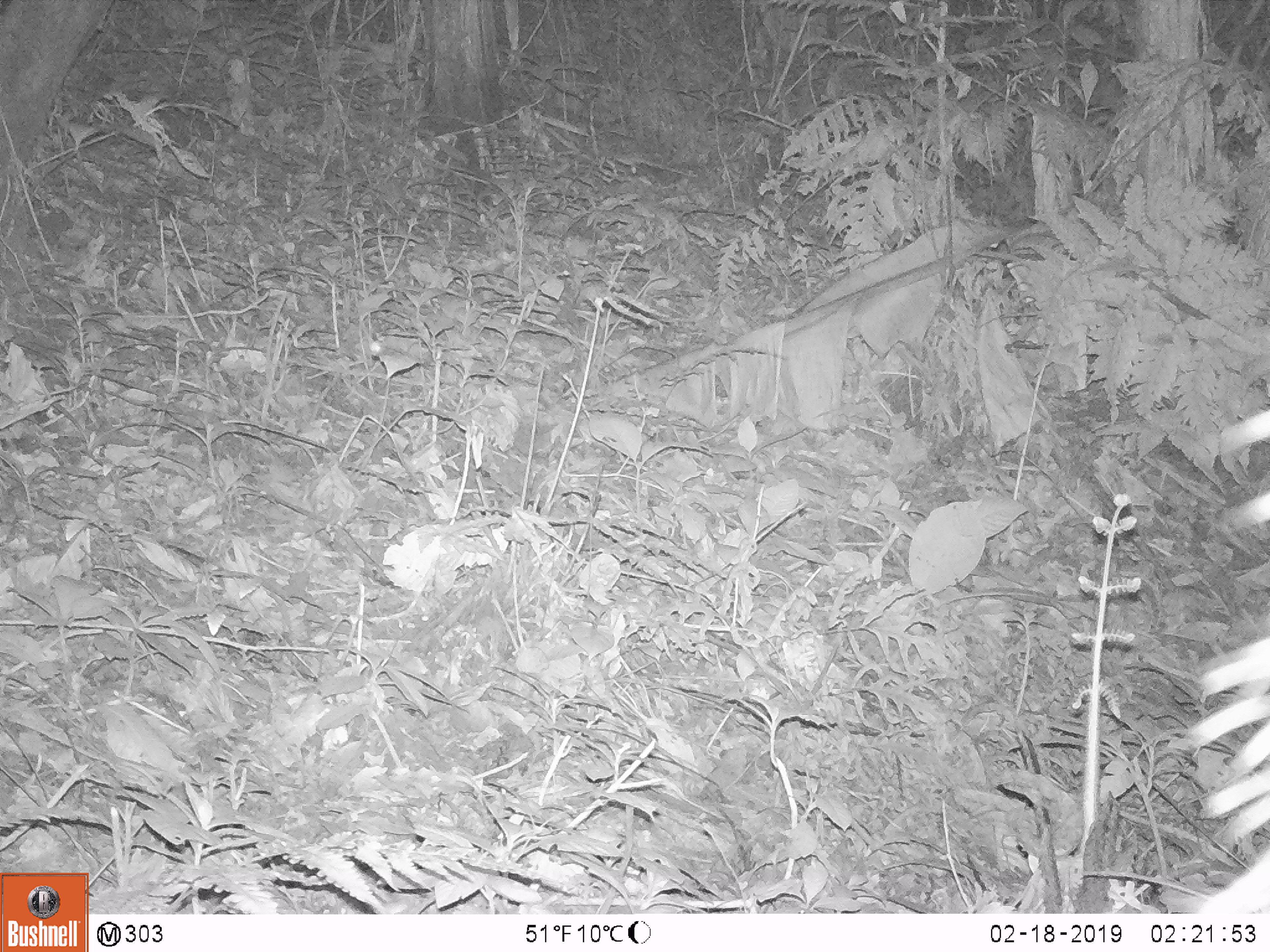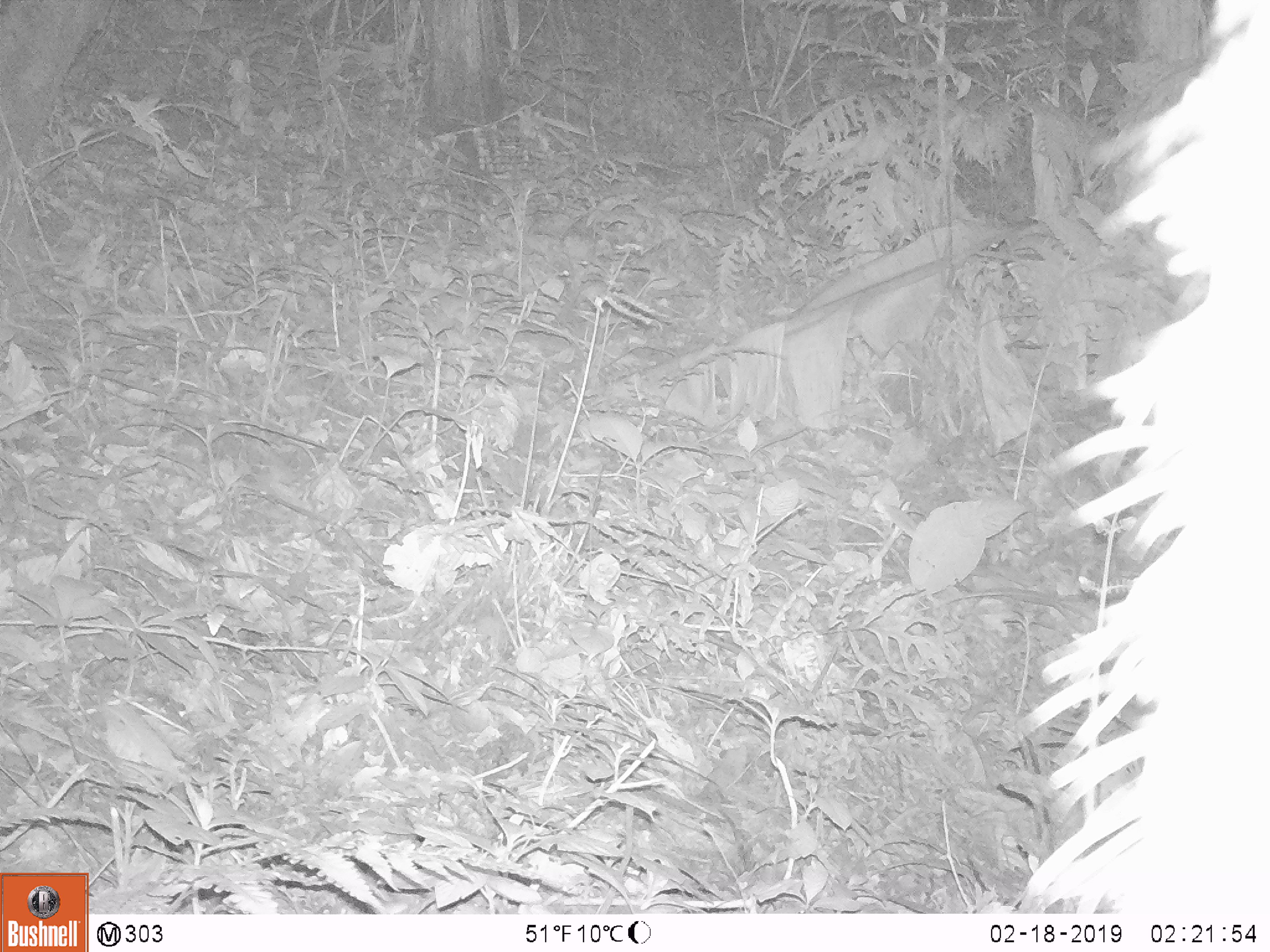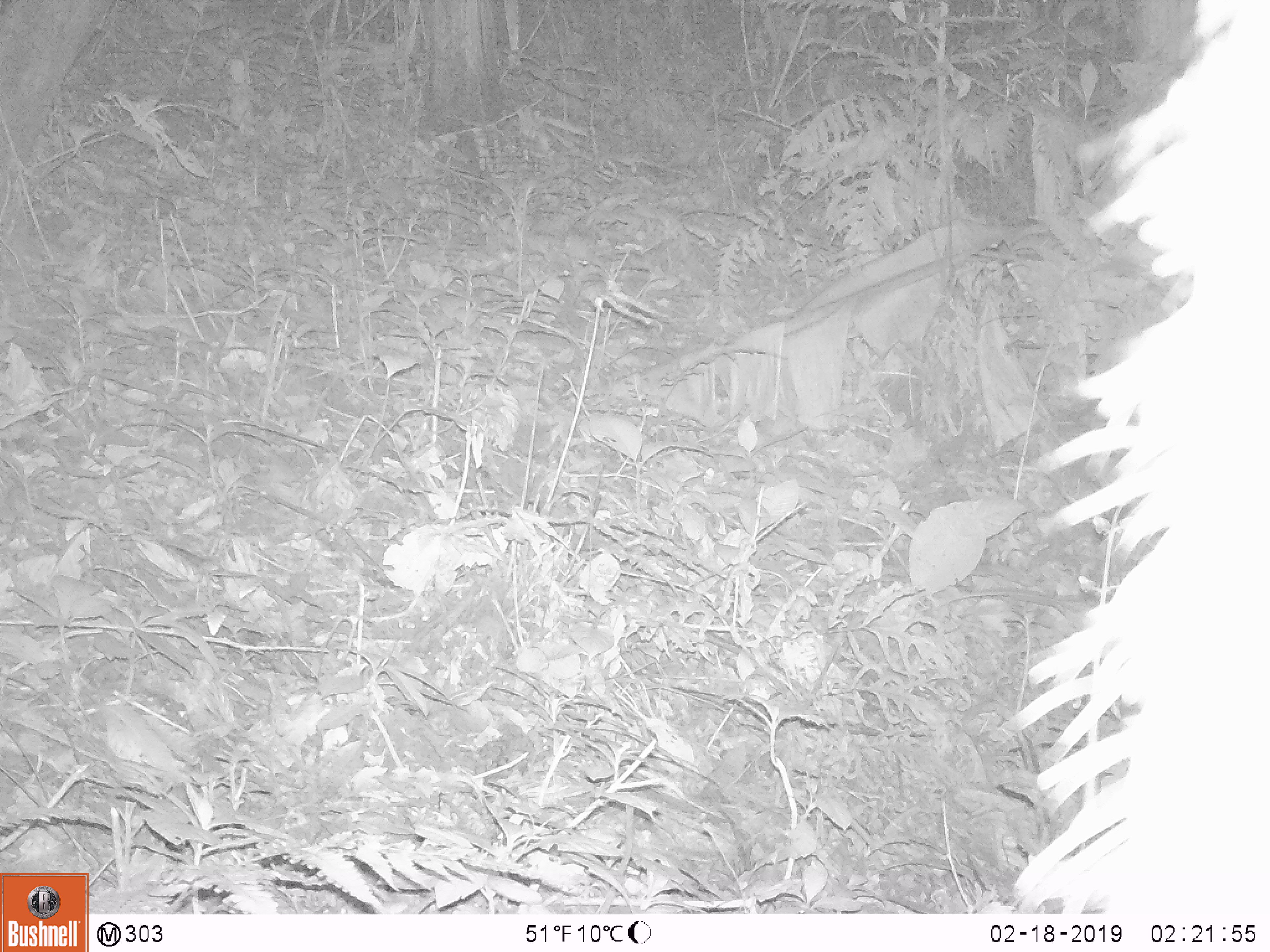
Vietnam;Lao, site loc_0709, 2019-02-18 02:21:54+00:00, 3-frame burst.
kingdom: Animalia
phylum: Chordata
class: Mammalia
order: Artiodactyla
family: Bovidae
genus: Capricornis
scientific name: Capricornis sumatraensis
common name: chinese serow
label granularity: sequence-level